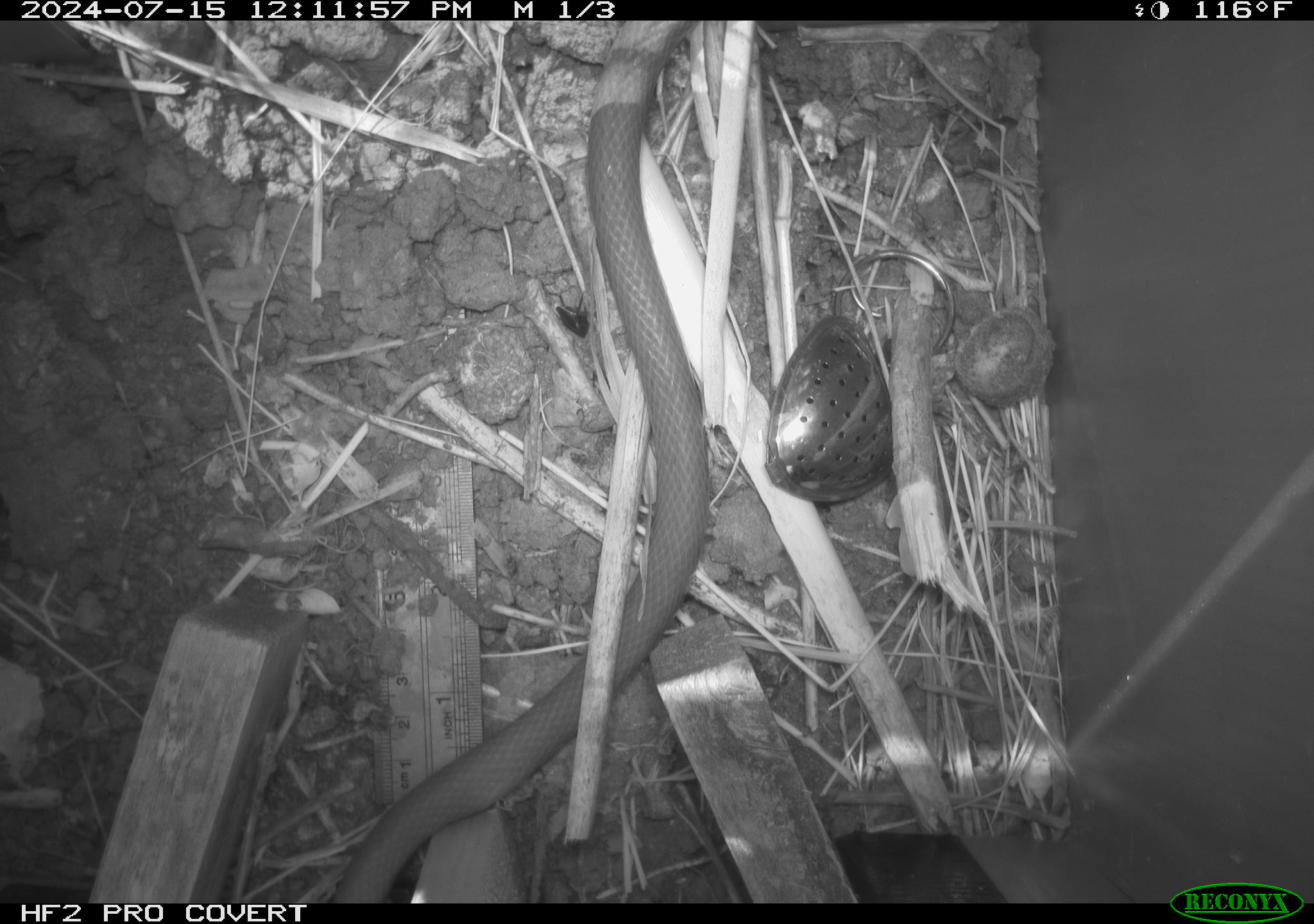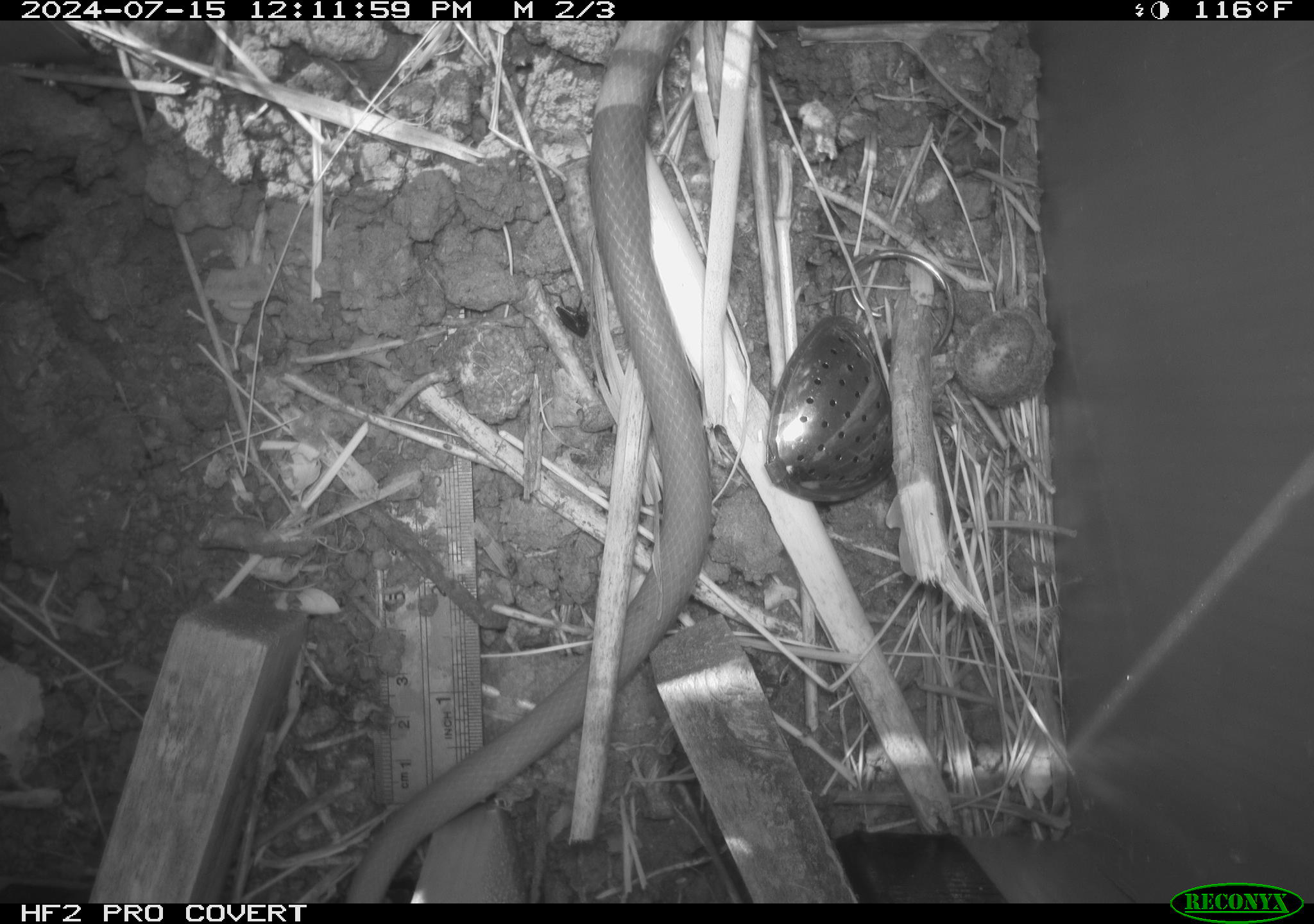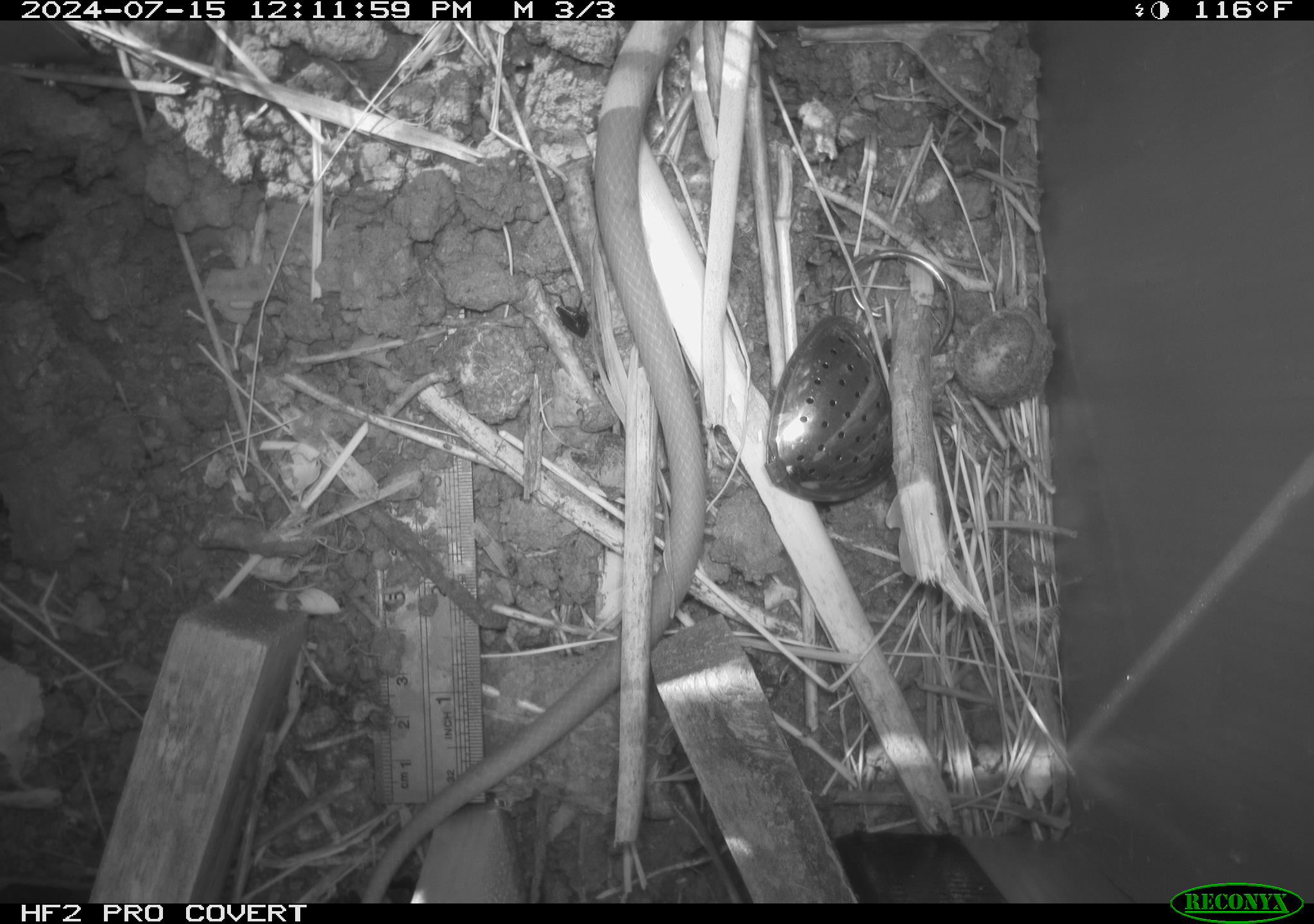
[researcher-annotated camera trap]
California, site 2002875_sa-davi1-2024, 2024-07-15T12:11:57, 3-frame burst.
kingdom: Animalia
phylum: Chordata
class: Reptilia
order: Squamata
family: Colubridae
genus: Coluber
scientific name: Coluber constrictor mormon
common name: western yellow-bellied racer